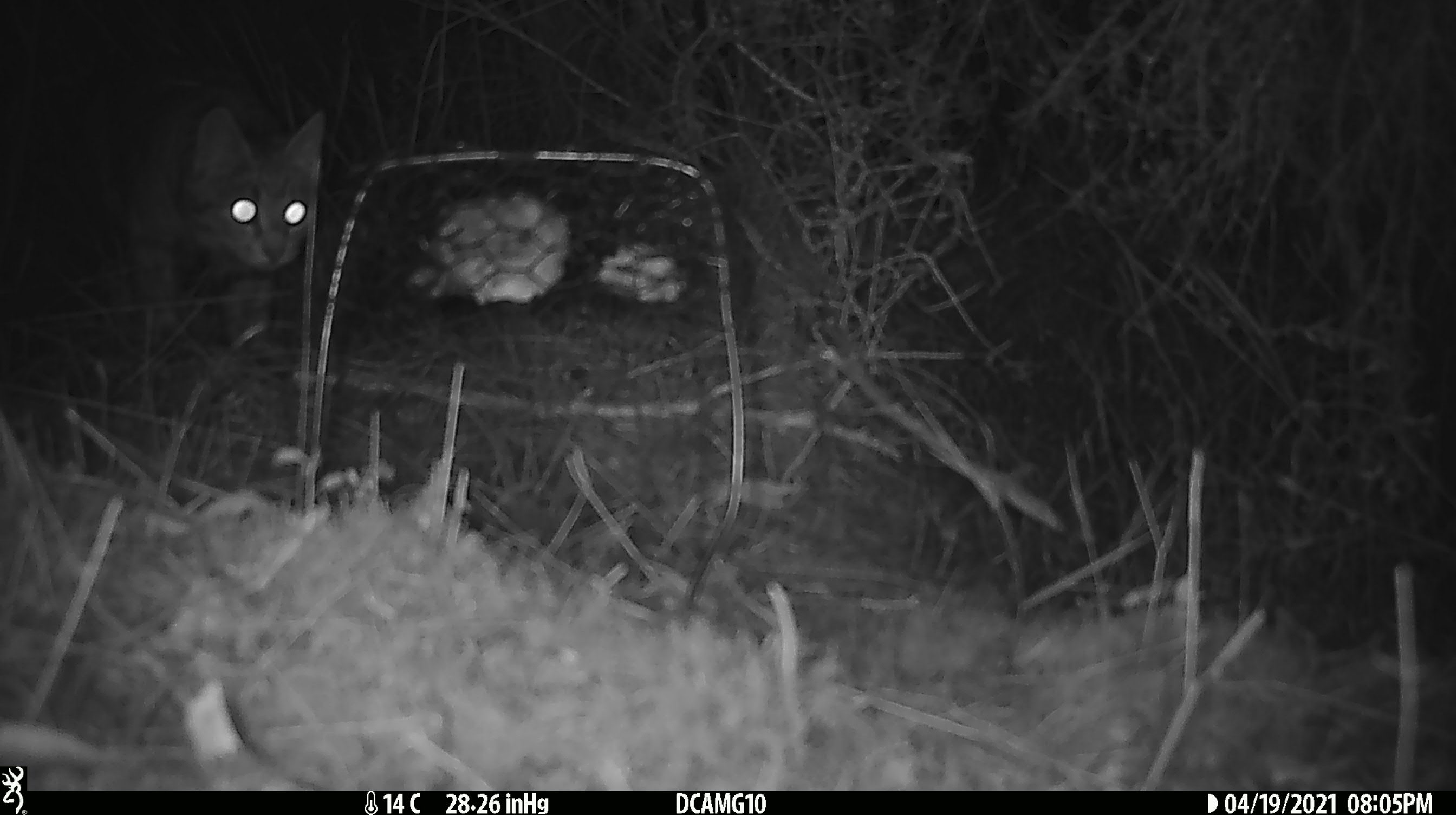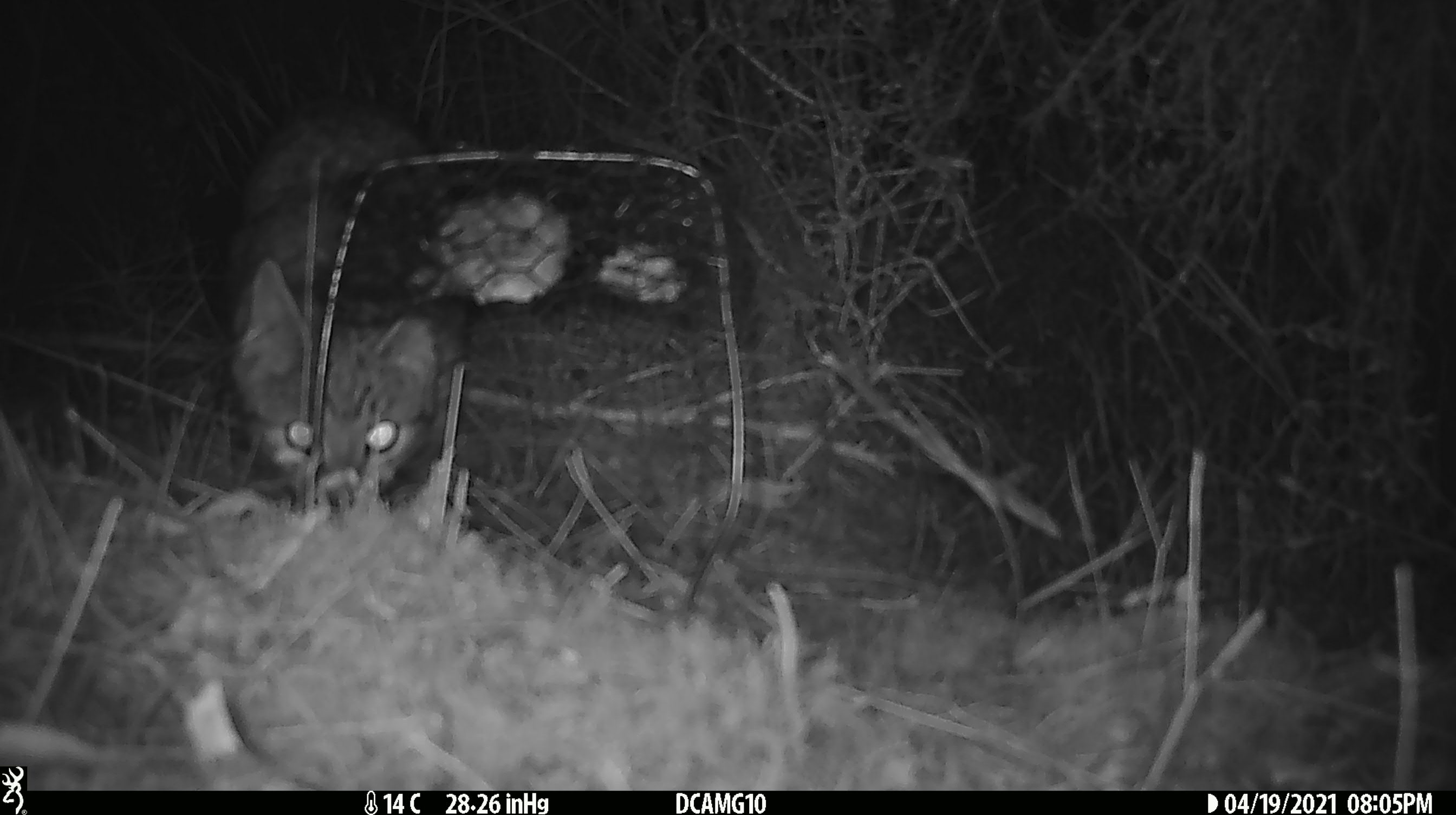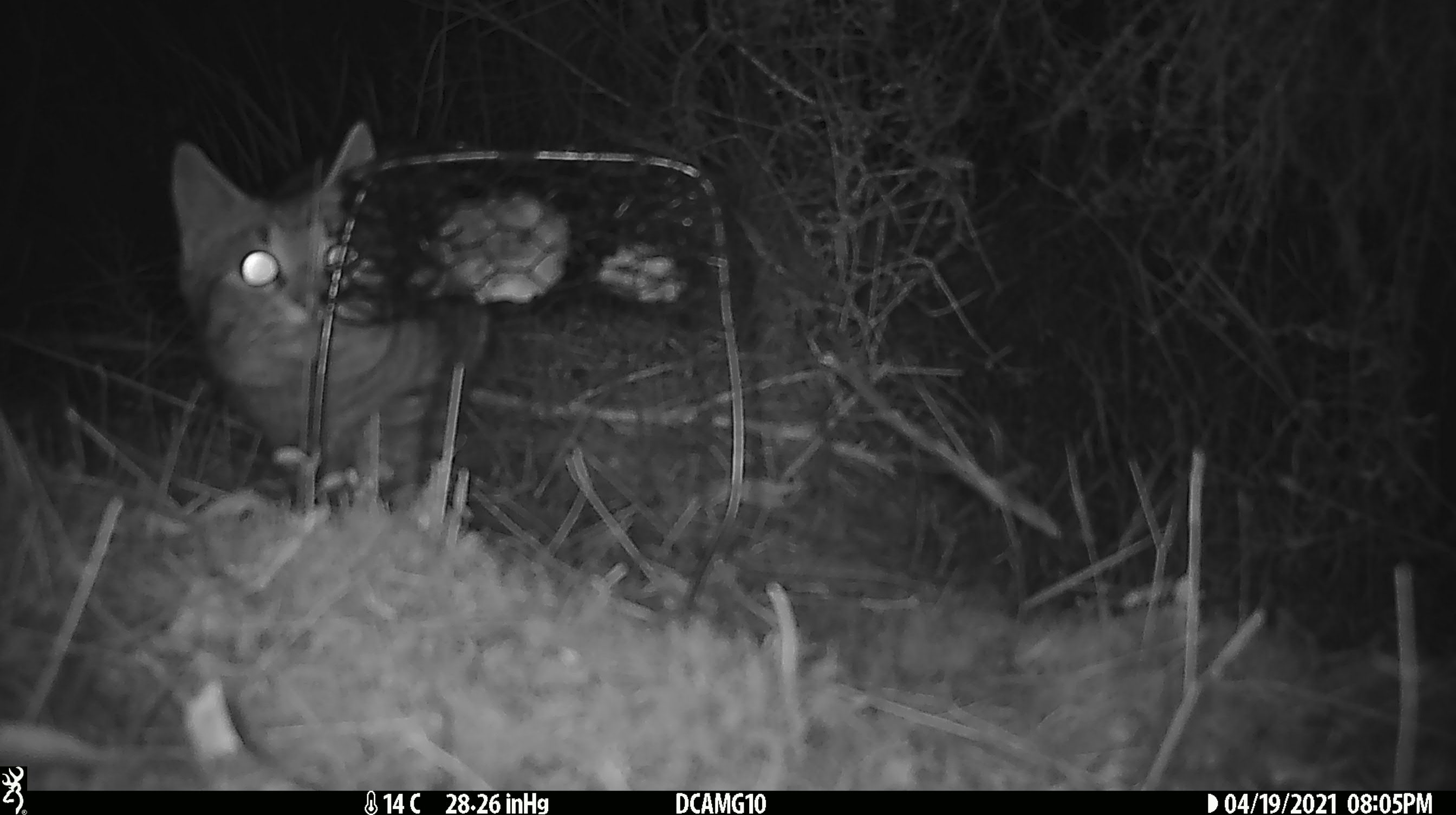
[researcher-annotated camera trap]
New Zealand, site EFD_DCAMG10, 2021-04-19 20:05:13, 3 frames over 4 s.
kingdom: Animalia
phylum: Chordata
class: Mammalia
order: Carnivora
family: Felidae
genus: Felis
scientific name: Felis catus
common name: domestic cat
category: cat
Cat (domestic cat) (Felis catus).